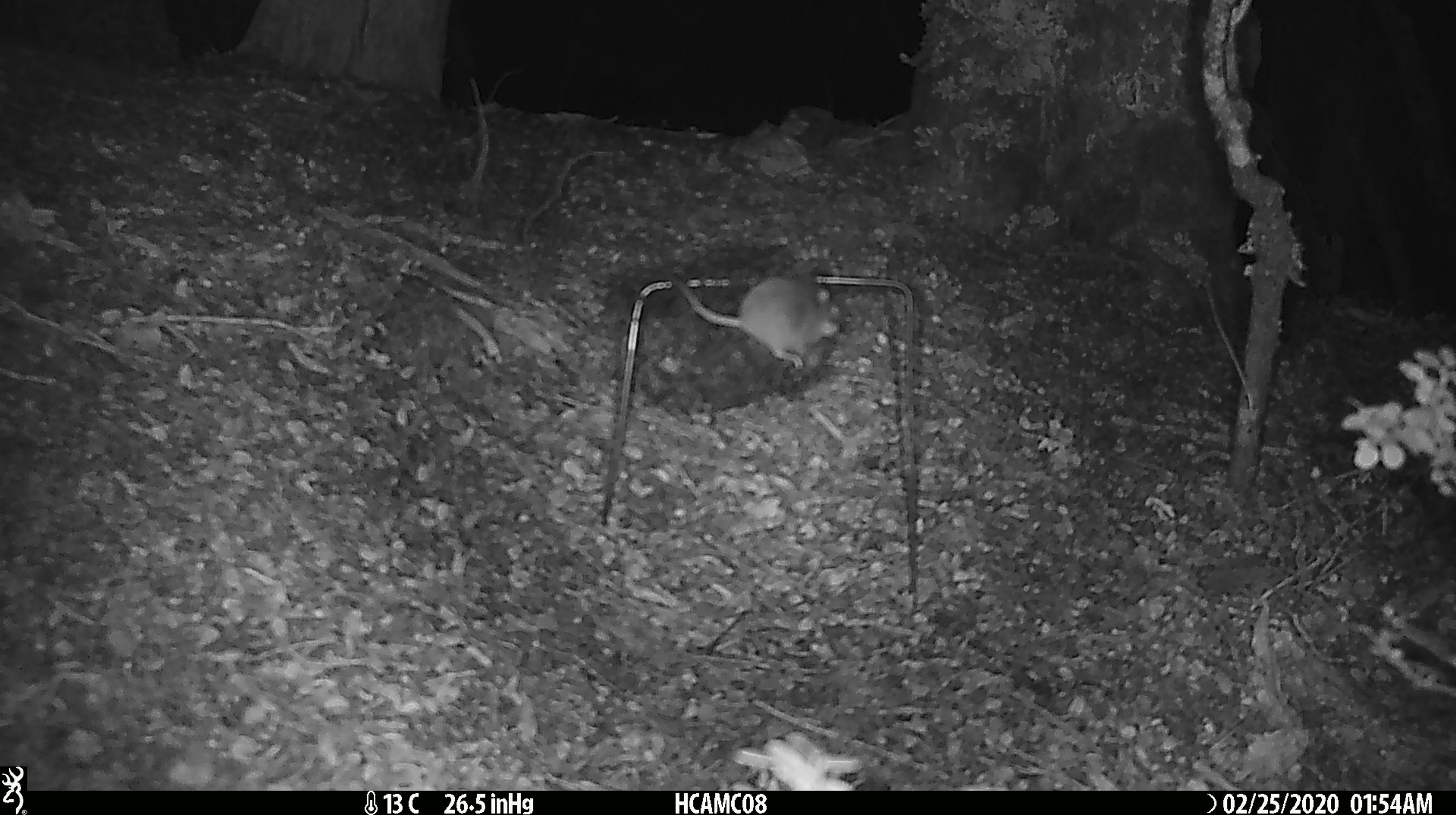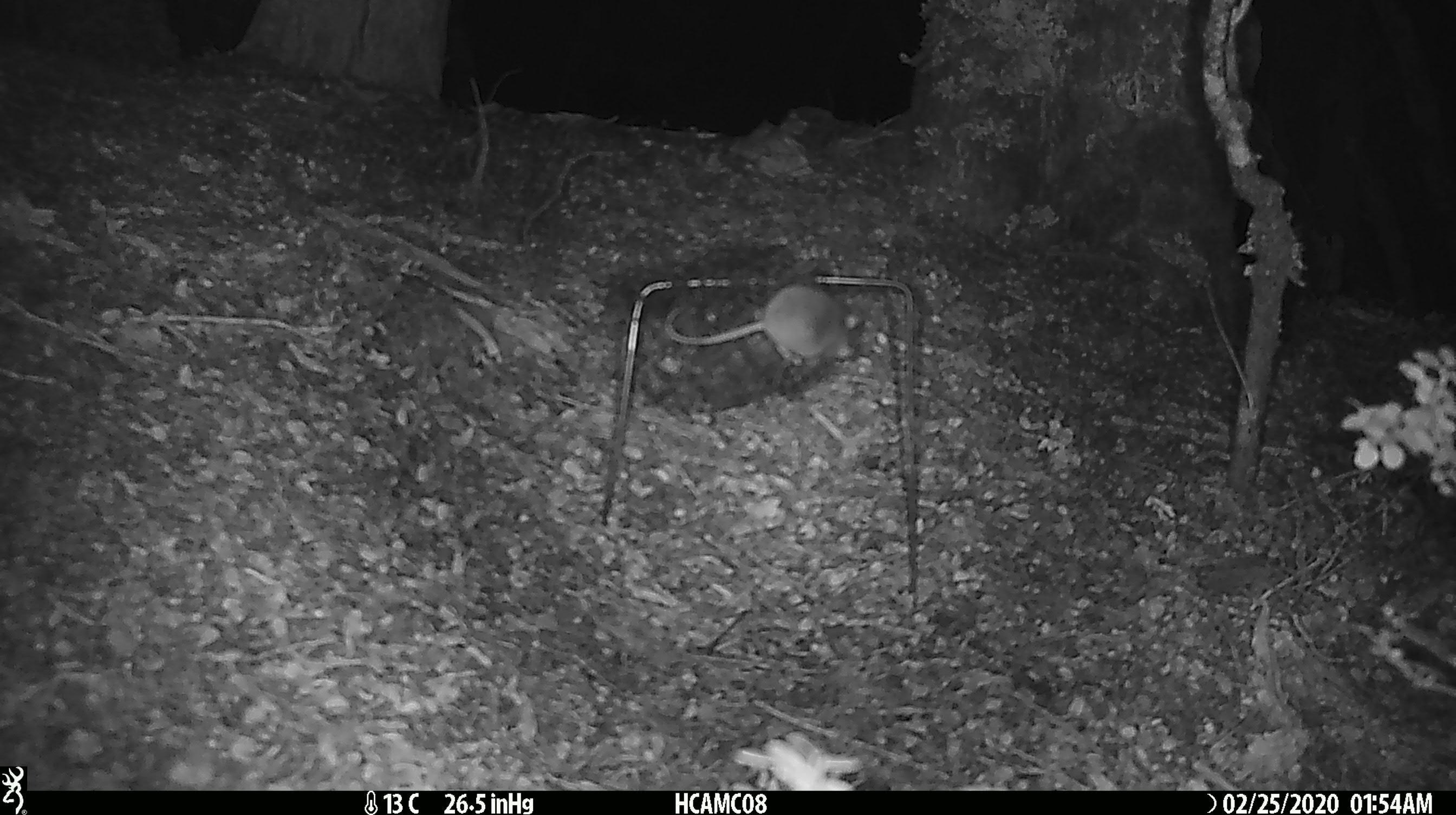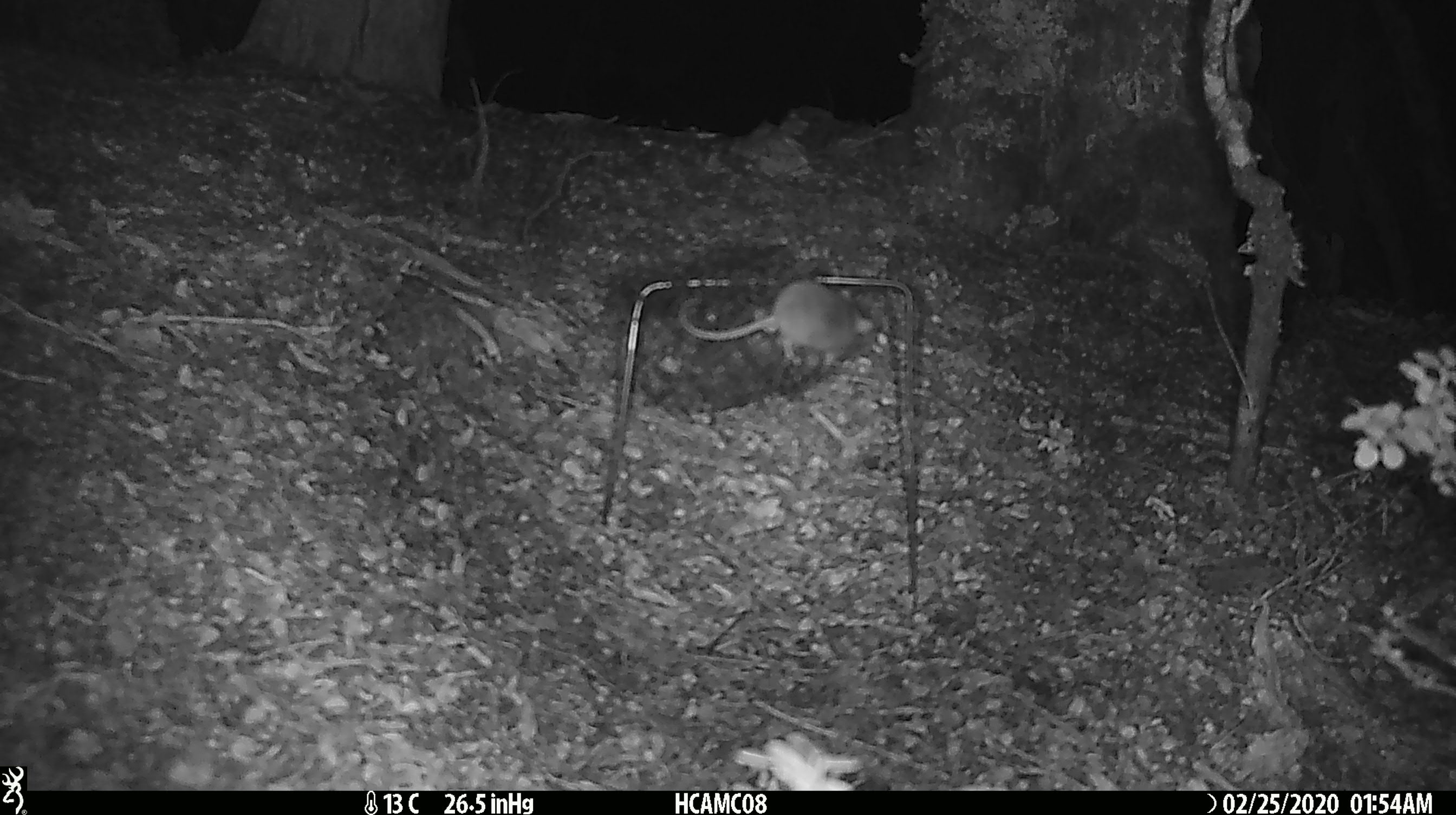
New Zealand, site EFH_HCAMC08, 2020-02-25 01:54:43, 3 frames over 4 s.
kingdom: Animalia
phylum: Chordata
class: Mammalia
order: Rodentia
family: Muridae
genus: Mus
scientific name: Mus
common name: mouse